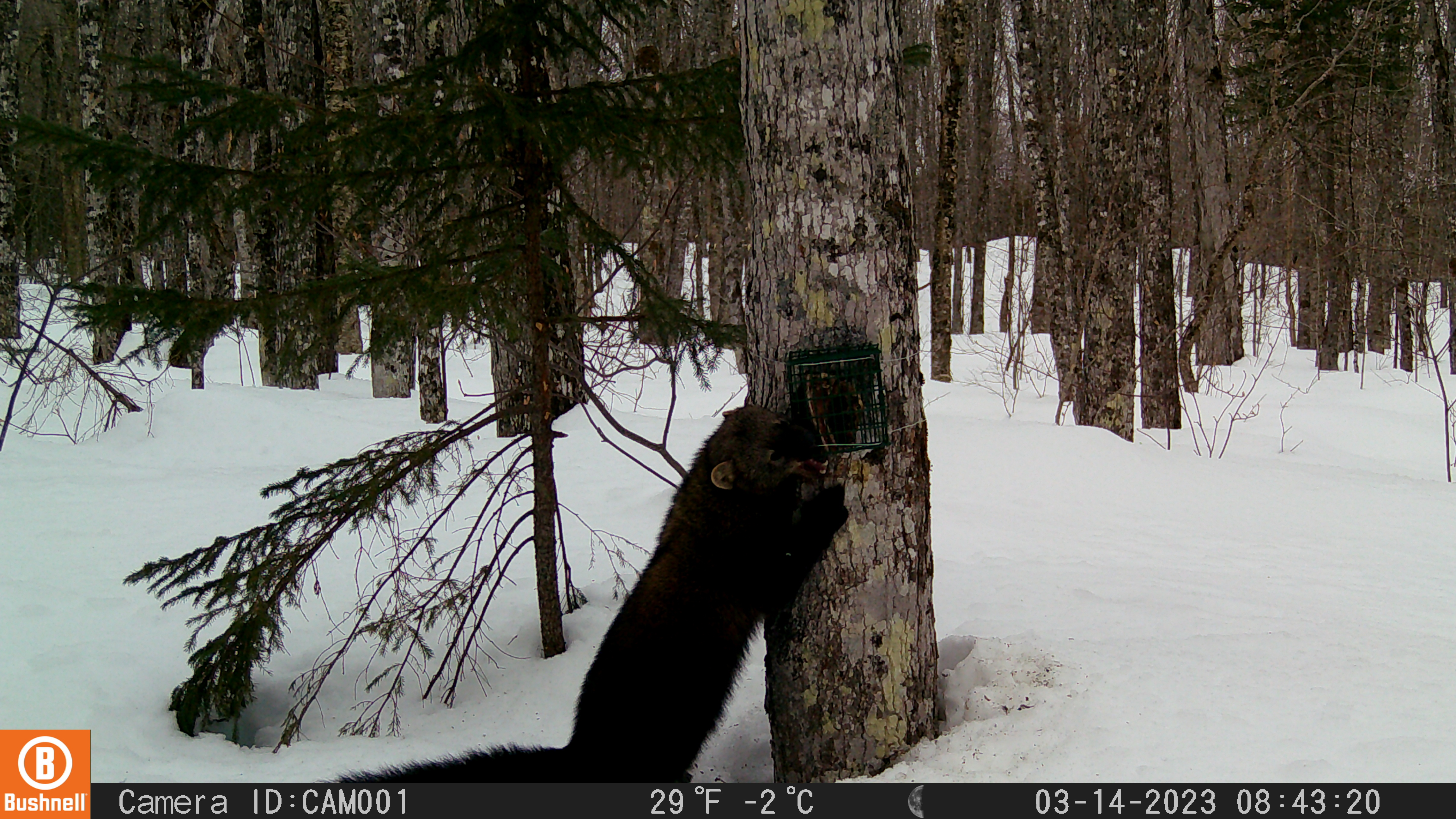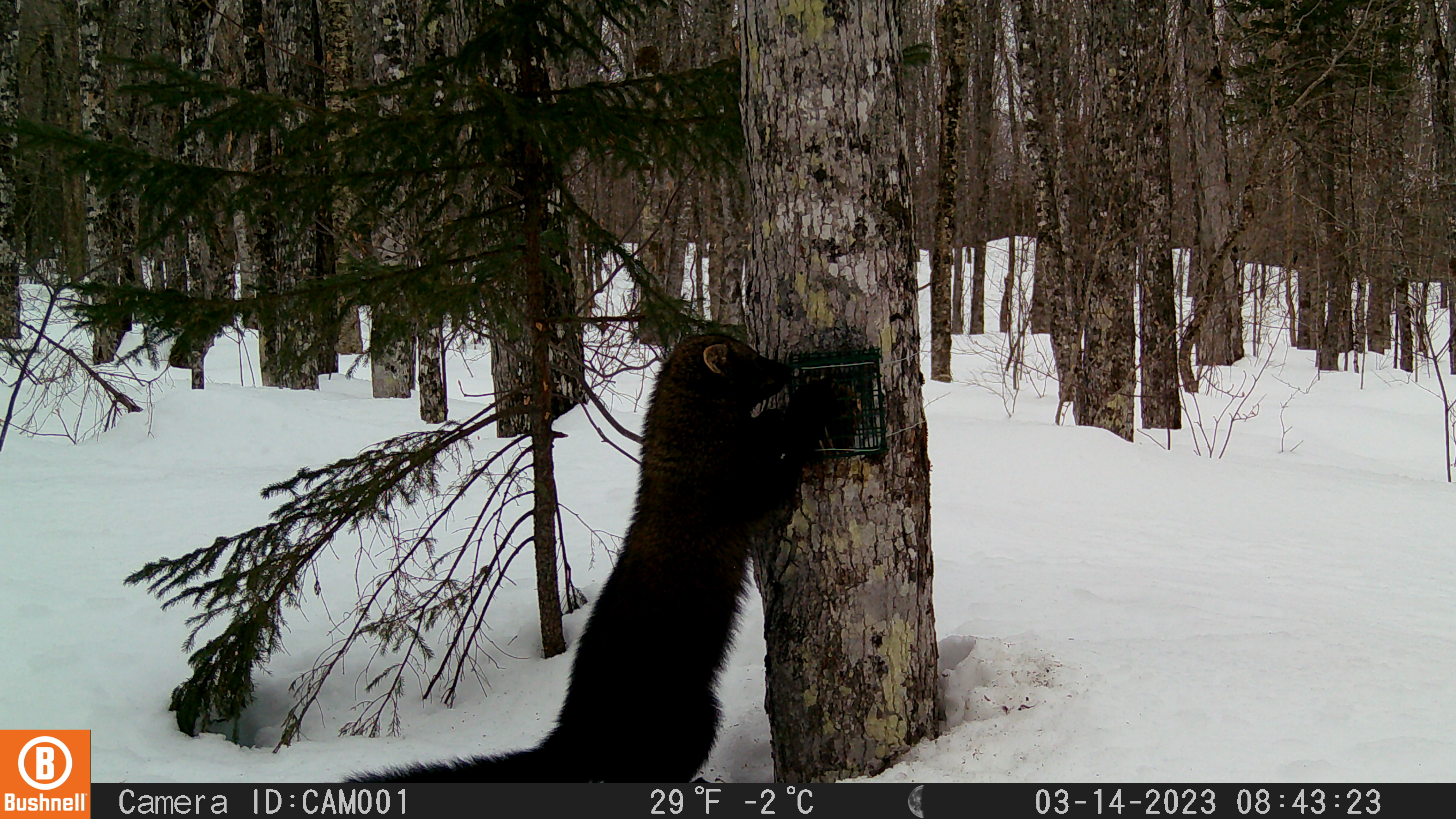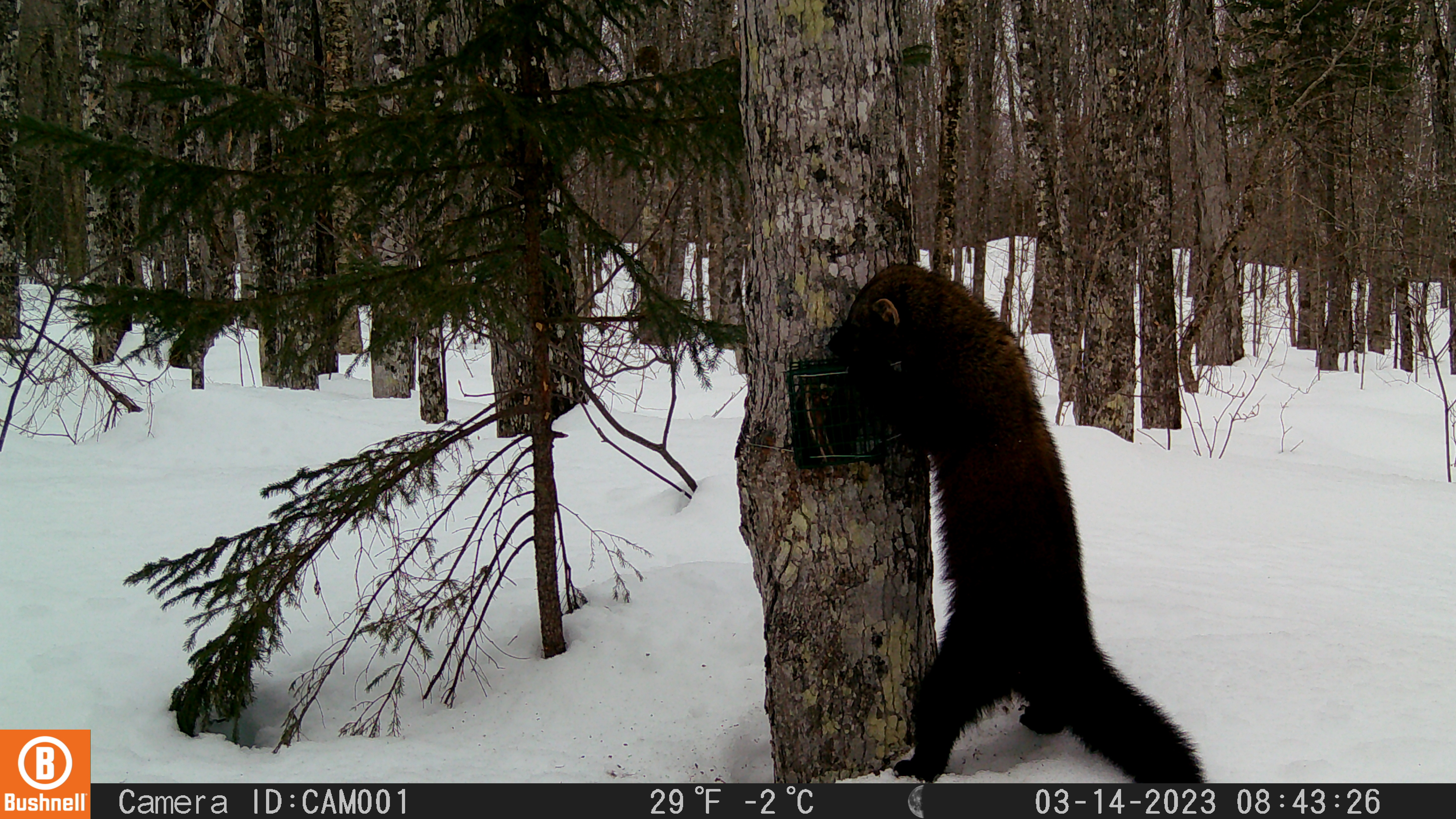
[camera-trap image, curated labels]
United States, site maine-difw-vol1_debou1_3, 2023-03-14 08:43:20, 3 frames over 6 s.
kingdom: Animalia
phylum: Chordata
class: Mammalia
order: Carnivora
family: Mustelidae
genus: Pekania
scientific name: Pekania pennanti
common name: fisher